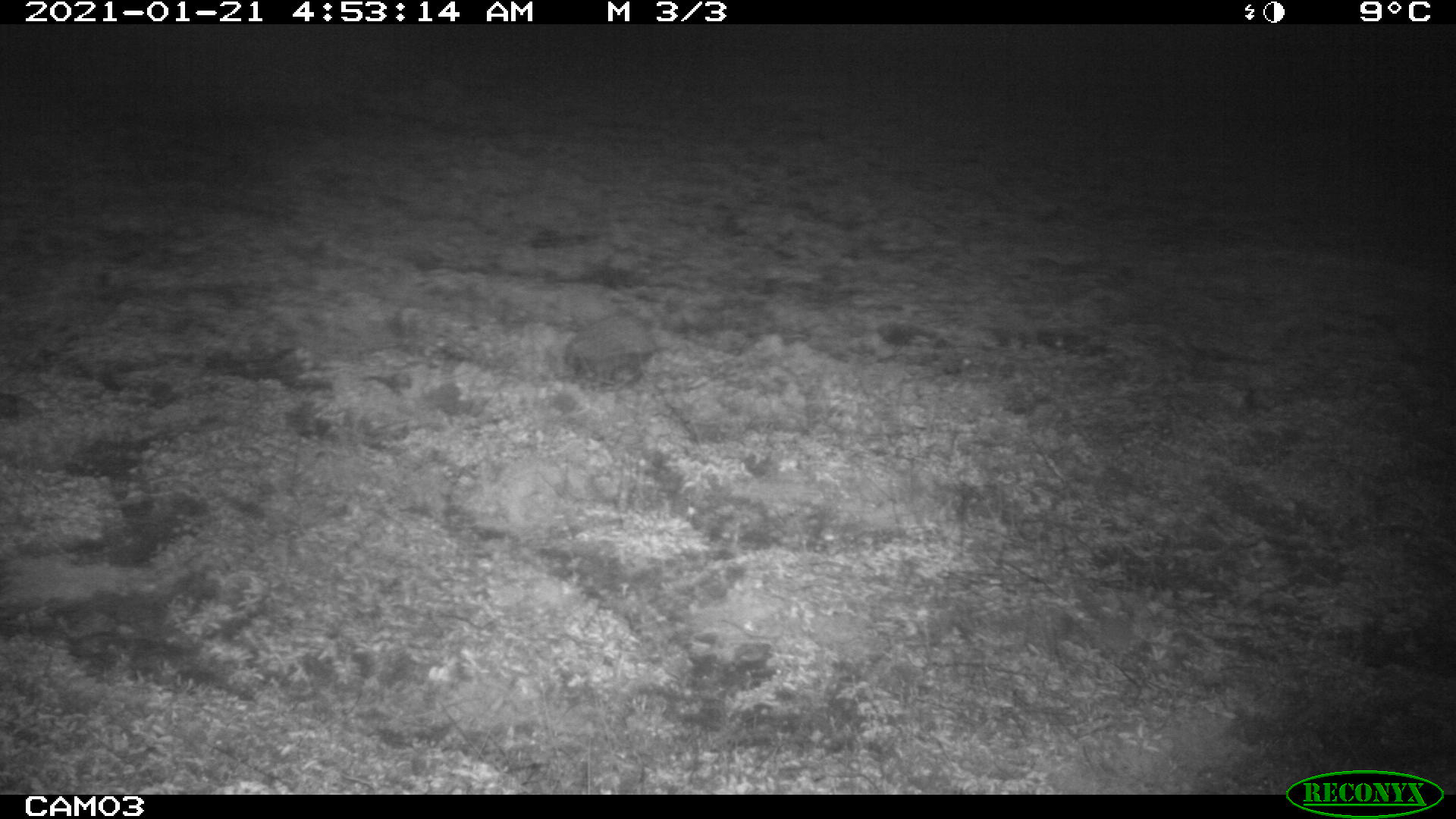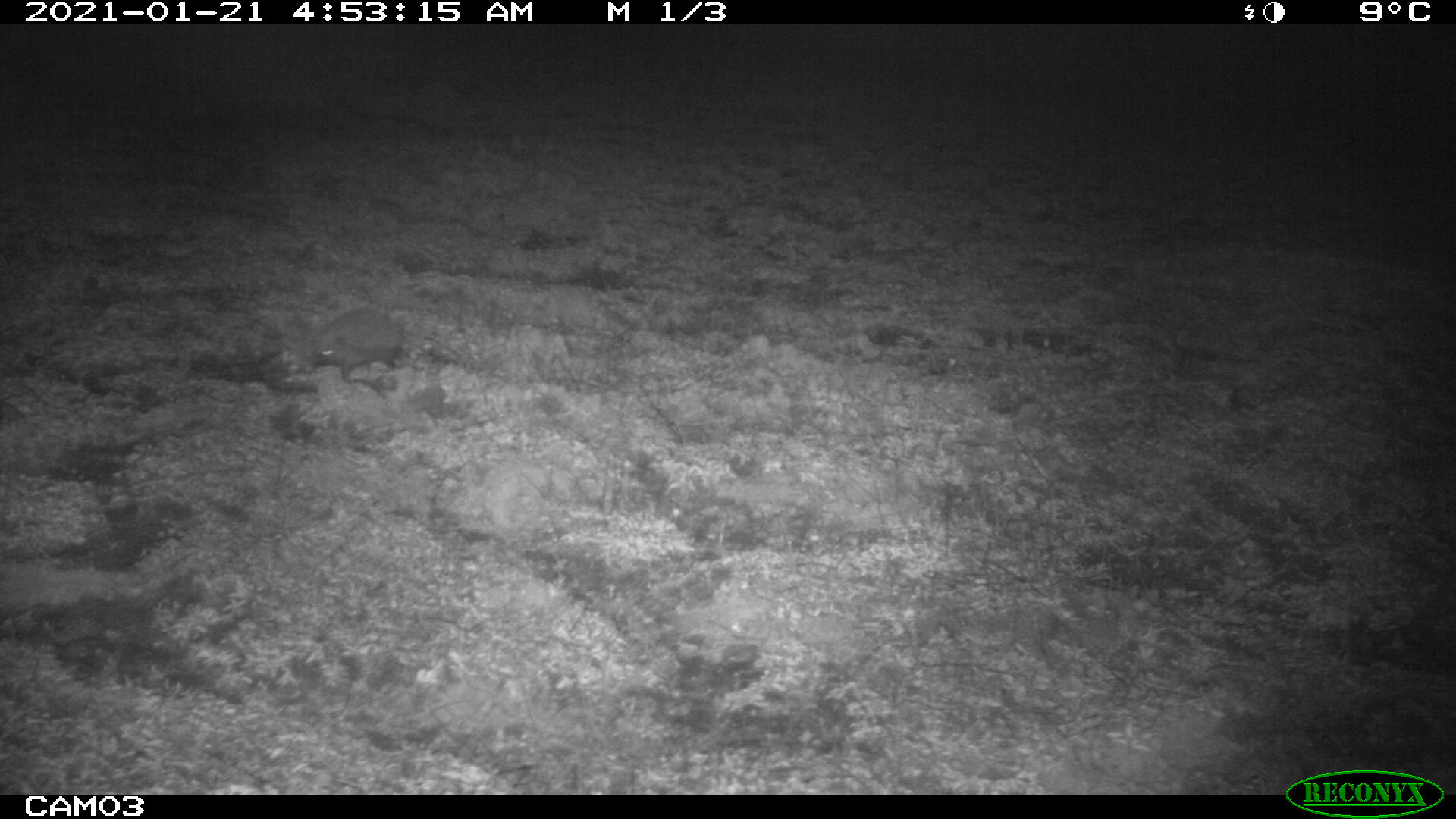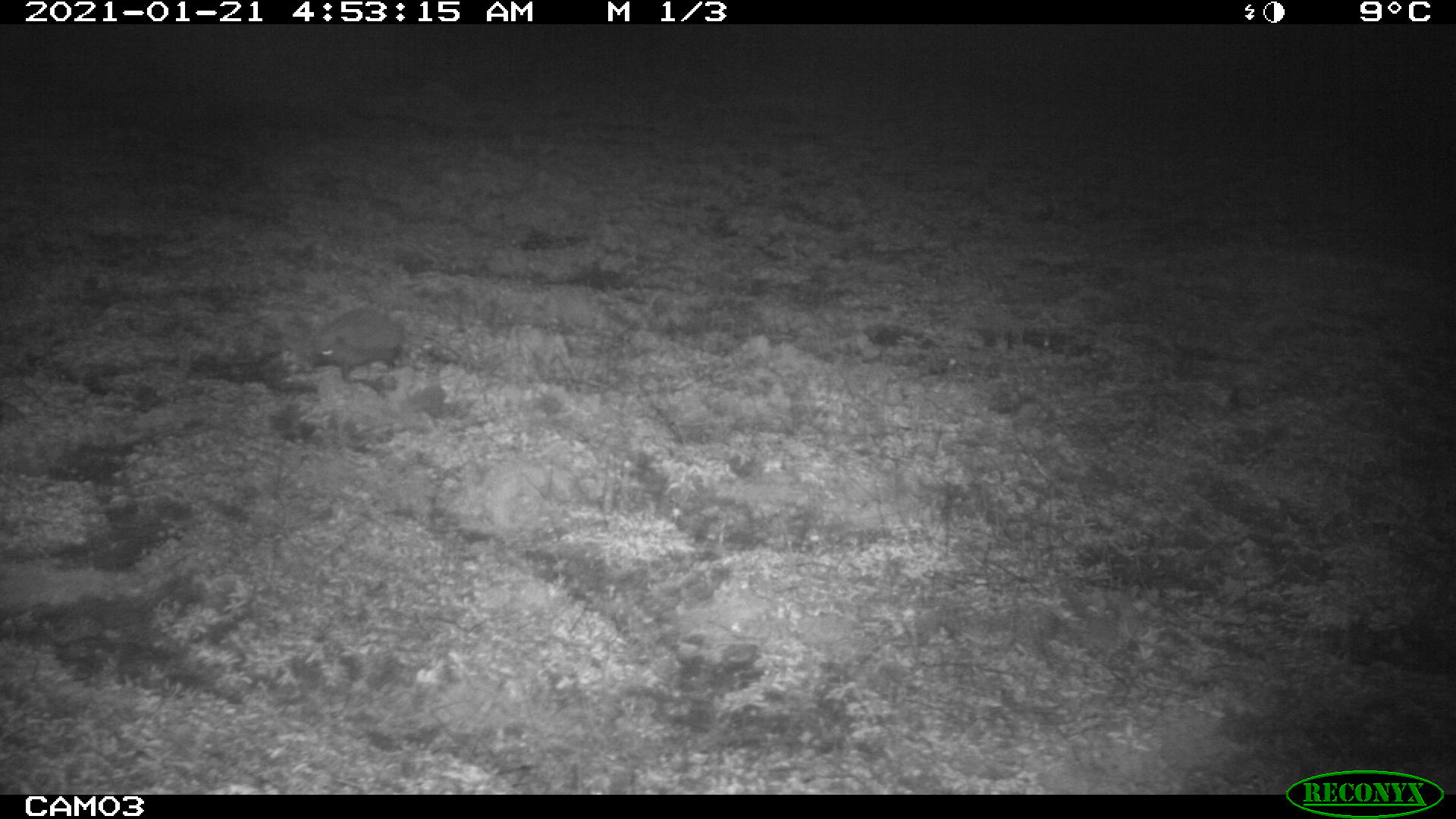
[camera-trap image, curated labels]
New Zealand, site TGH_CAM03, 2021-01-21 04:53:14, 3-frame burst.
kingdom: Animalia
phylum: Chordata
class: Mammalia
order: Eulipotyphla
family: Erinaceidae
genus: Erinaceus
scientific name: Erinaceus europaeus europaeus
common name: european hedgehog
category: hedgehog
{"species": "hedgehog (european hedgehog) (Erinaceus europaeus europaeus)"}